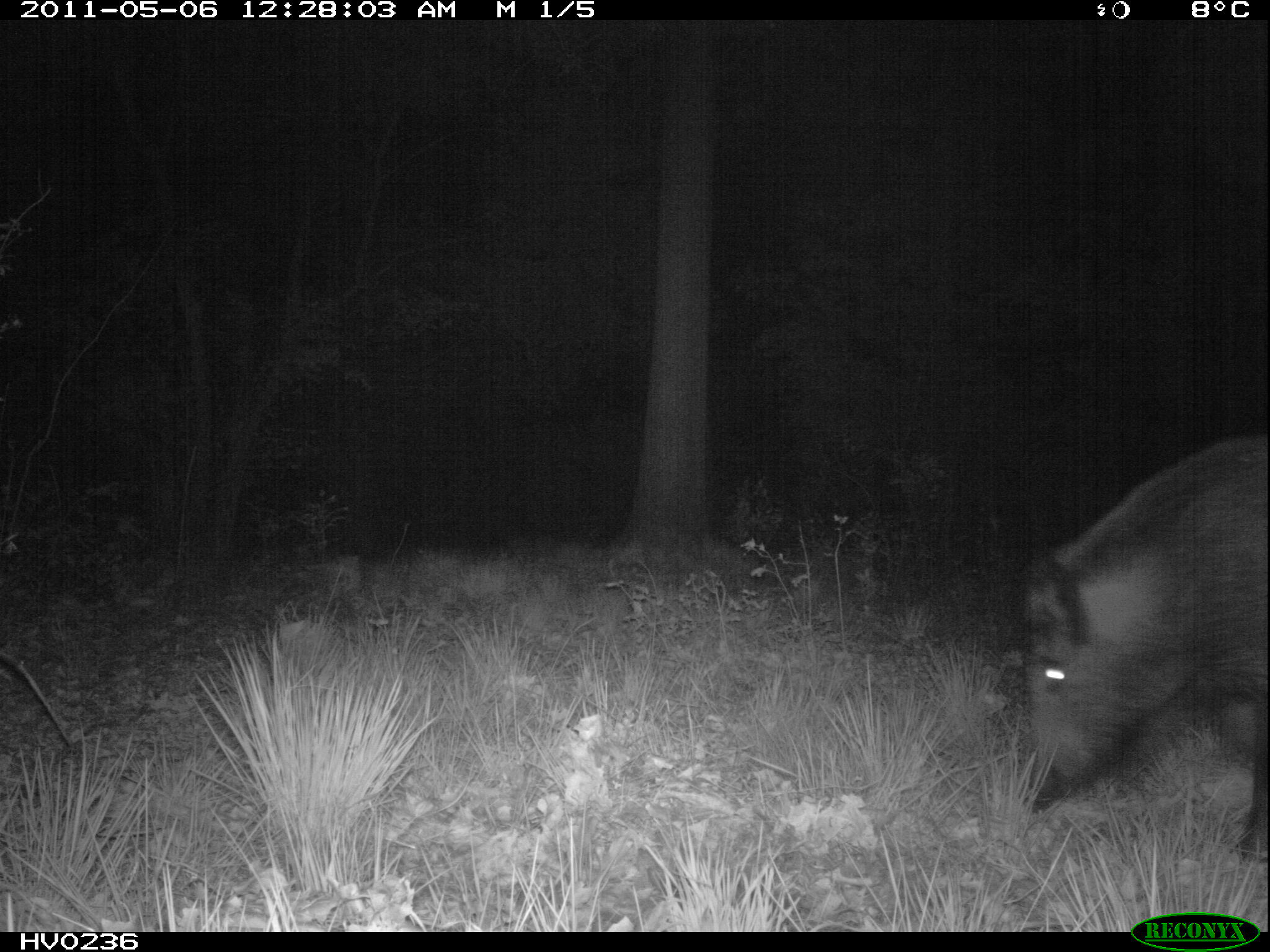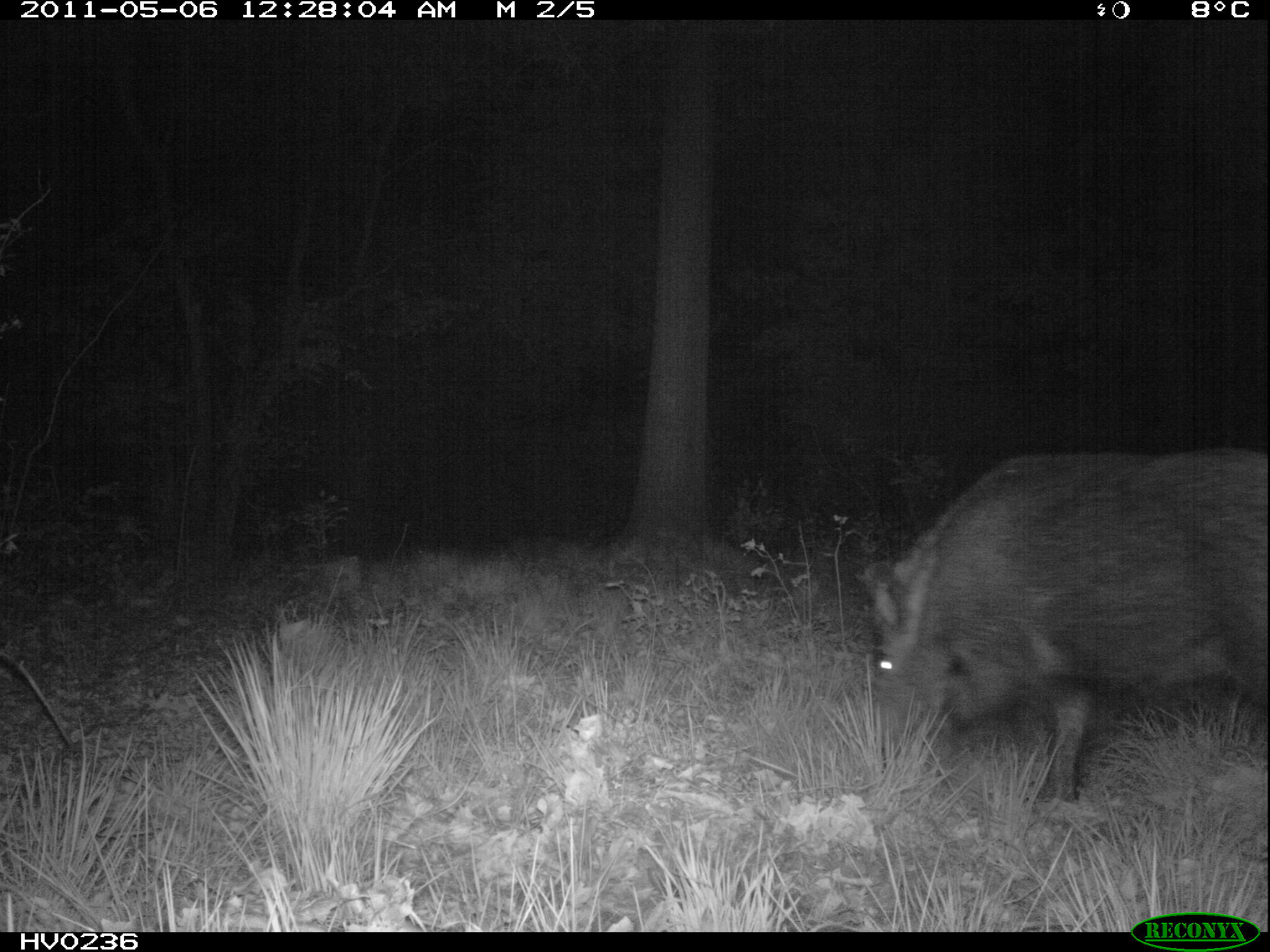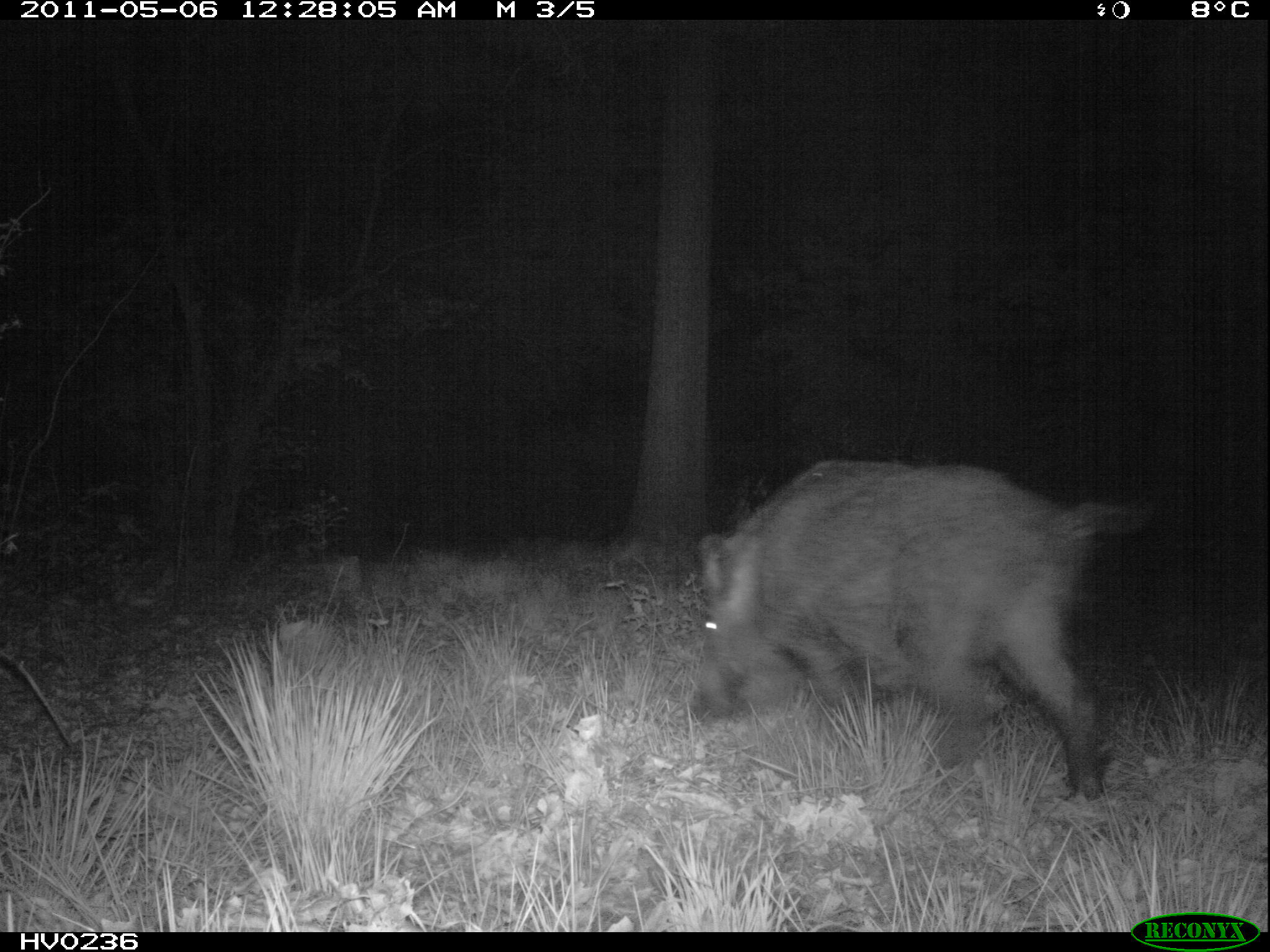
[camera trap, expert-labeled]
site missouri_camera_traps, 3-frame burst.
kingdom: Animalia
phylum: Chordata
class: Mammalia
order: Artiodactyla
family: Suidae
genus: Sus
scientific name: Sus scrofa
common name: wild boar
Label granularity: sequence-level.